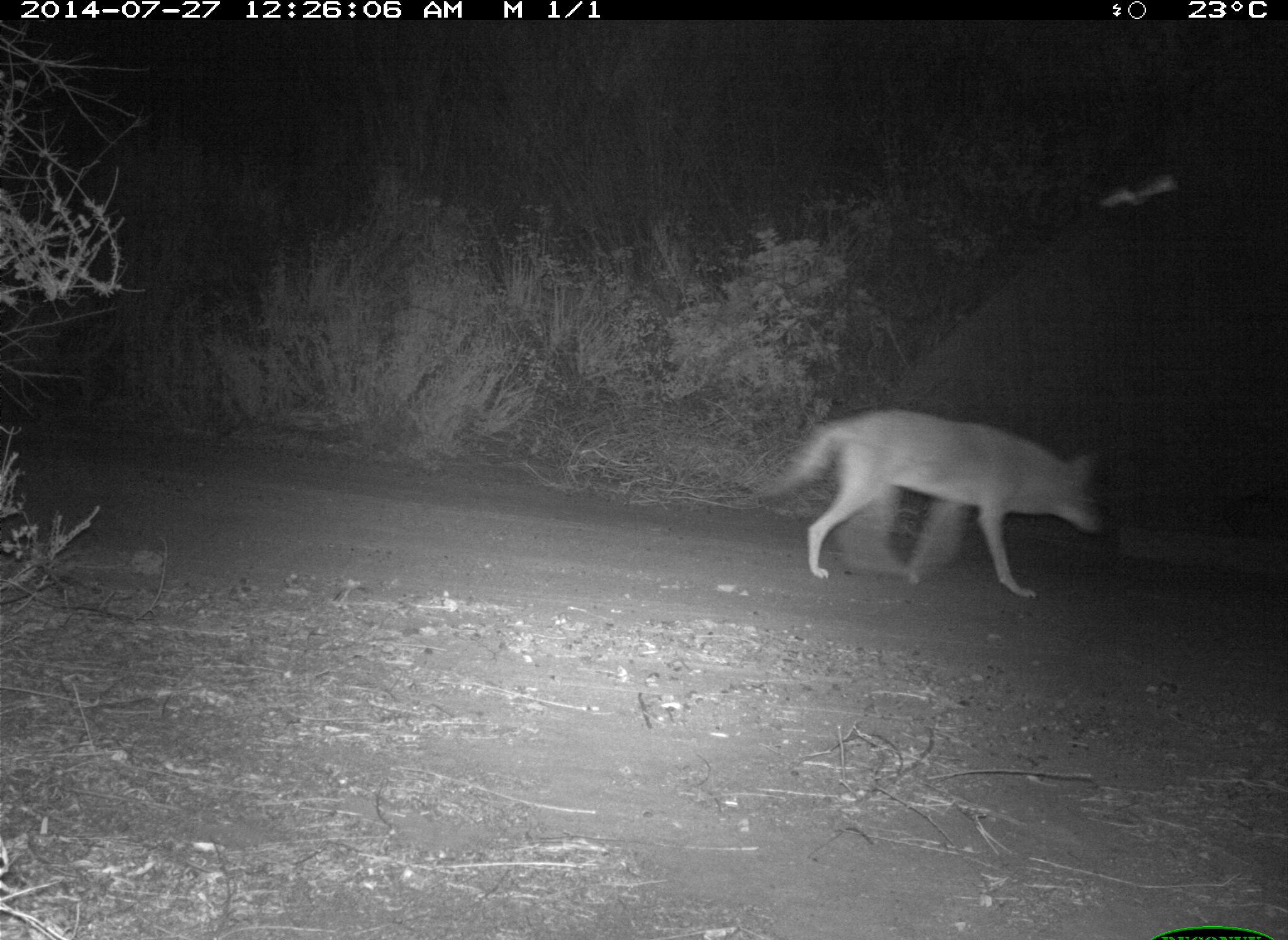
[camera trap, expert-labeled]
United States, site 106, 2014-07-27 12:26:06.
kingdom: Animalia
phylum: Chordata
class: Mammalia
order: Carnivora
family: Canidae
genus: Canis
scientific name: Canis latrans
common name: coyote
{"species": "coyote (Canis latrans)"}